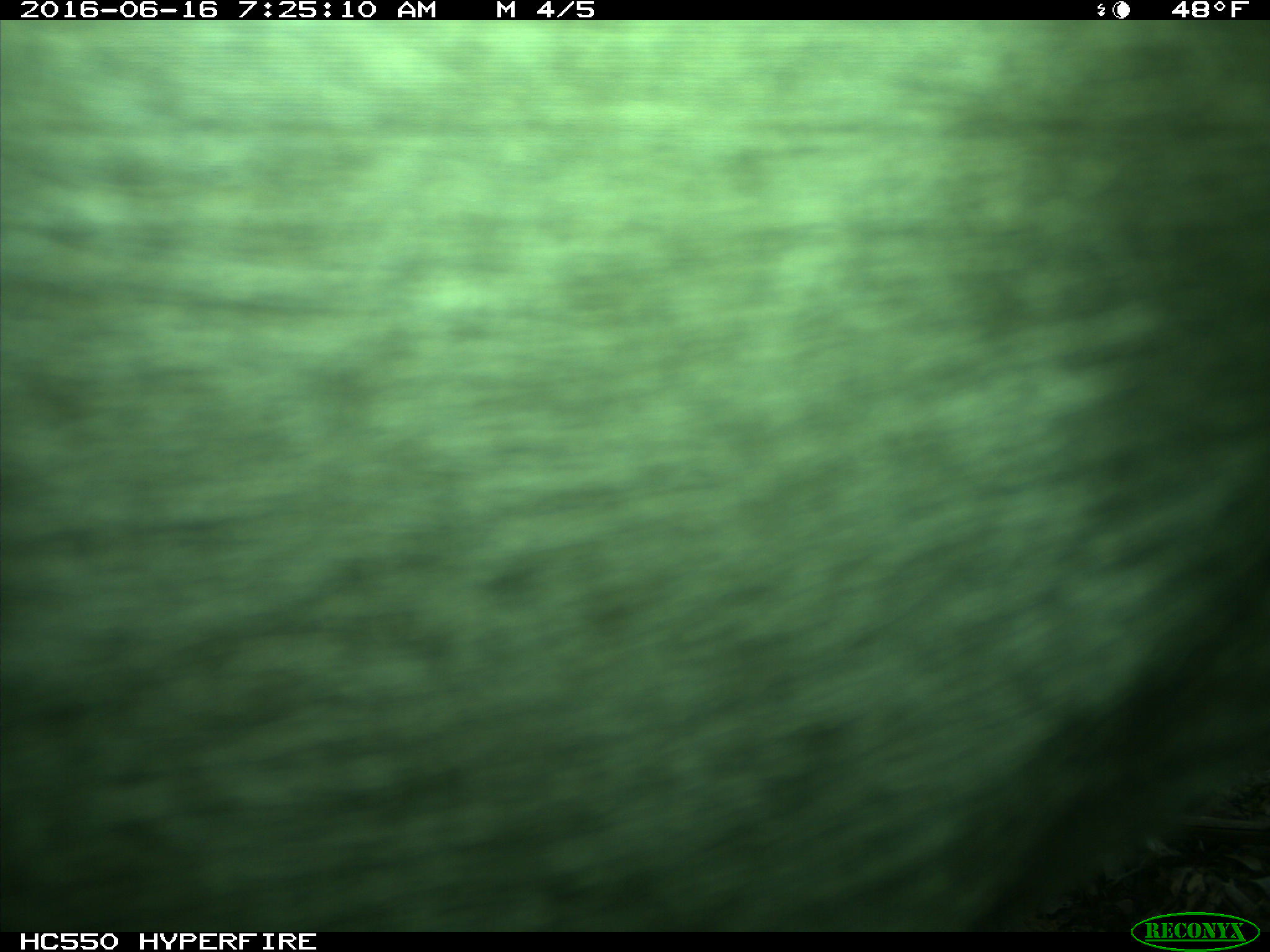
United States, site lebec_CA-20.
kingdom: Animalia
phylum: Chordata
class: Mammalia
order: Artiodactyla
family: Bovidae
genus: Bos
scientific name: Bos taurus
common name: domestic cow